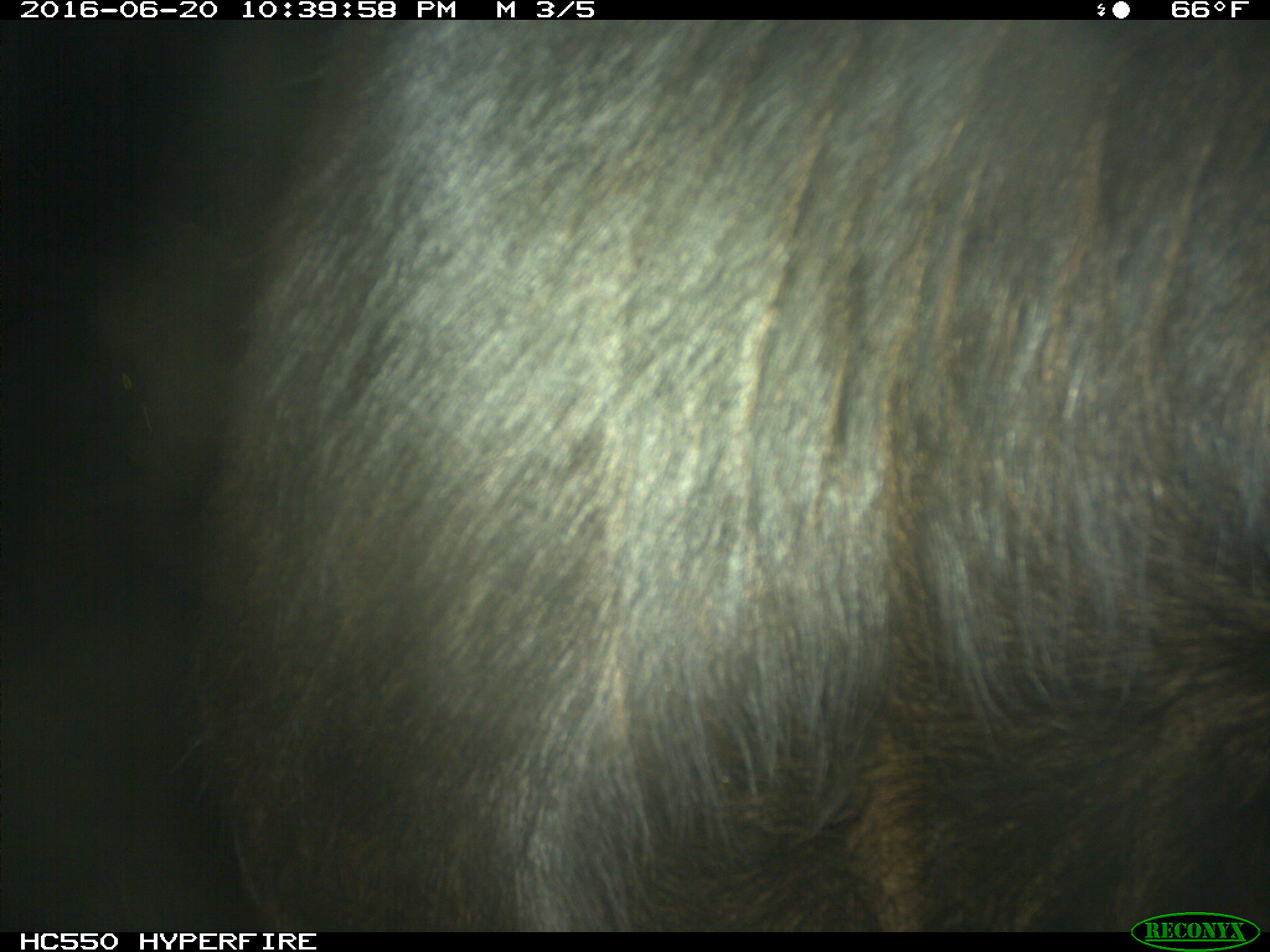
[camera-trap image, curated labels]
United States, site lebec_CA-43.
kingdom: Animalia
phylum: Chordata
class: Mammalia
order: Artiodactyla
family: Bovidae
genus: Bos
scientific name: Bos taurus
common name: domestic cow